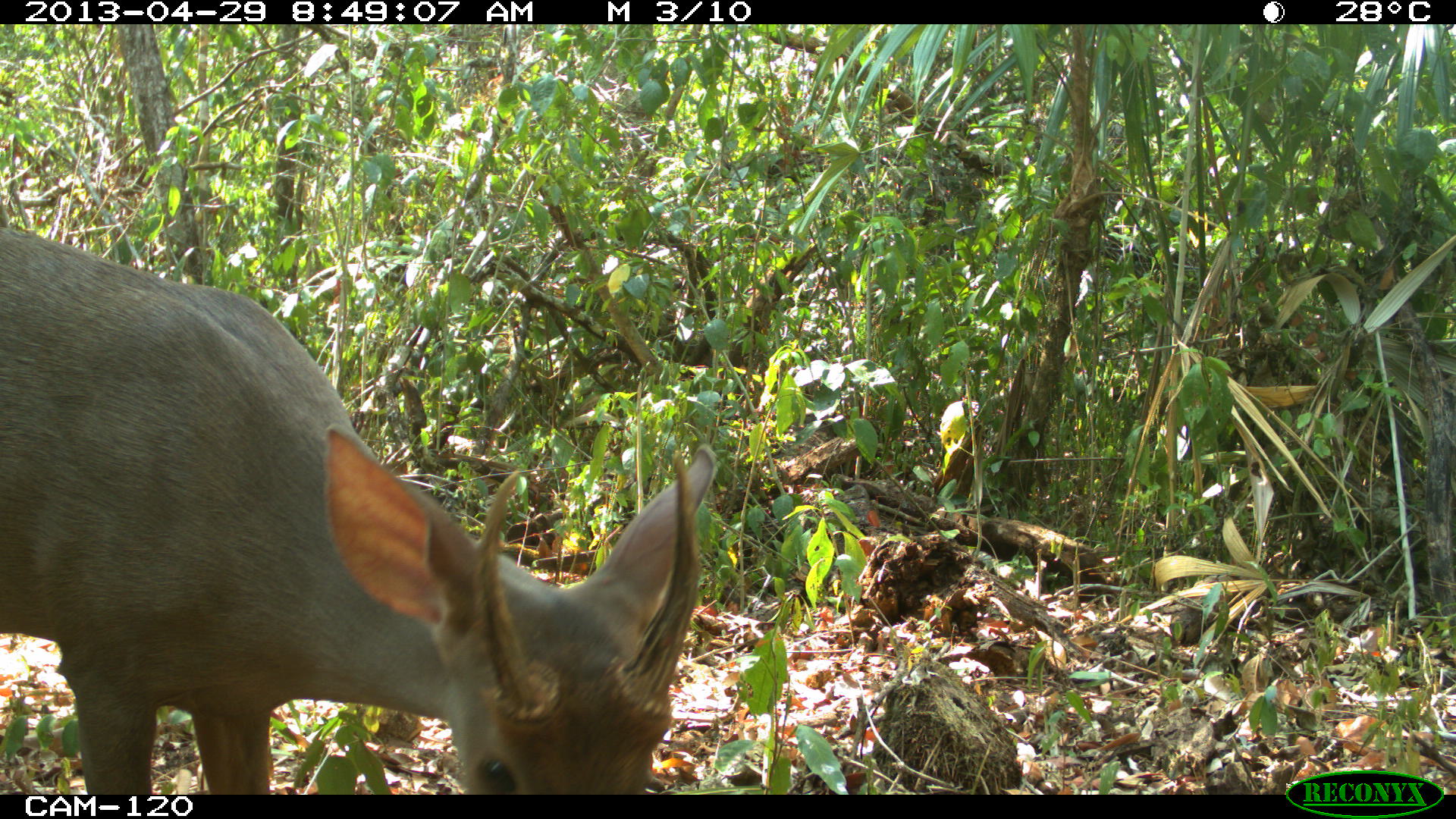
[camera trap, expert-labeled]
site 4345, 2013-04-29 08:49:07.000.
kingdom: Animalia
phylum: Chordata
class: Mammalia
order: Artiodactyla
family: Cervidae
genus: Odocoileus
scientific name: Odocoileus pandora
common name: yucatán brown brocket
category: mazama pandora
Mazama pandora (yucatán brown brocket) (Odocoileus pandora), count 1, sex male.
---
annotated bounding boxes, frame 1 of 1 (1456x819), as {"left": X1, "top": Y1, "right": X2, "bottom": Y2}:
mazama pandora: {"left": 0, "top": 217, "right": 717, "bottom": 795}